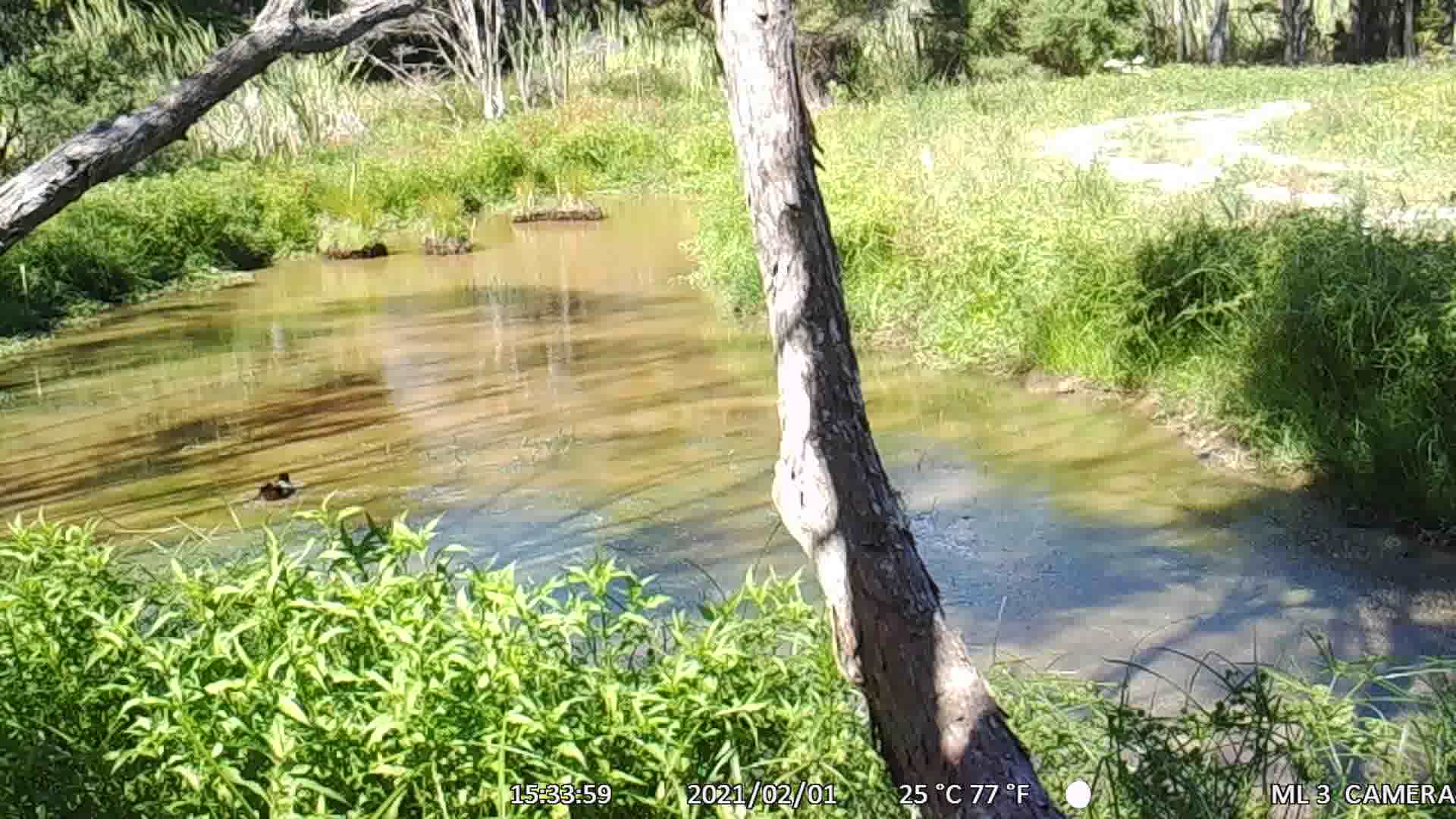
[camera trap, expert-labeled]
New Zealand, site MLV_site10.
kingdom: Animalia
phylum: Chordata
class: Aves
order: Anseriformes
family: Anatidae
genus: Tadorna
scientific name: Tadorna variegata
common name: paradise shelduck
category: paradise duck